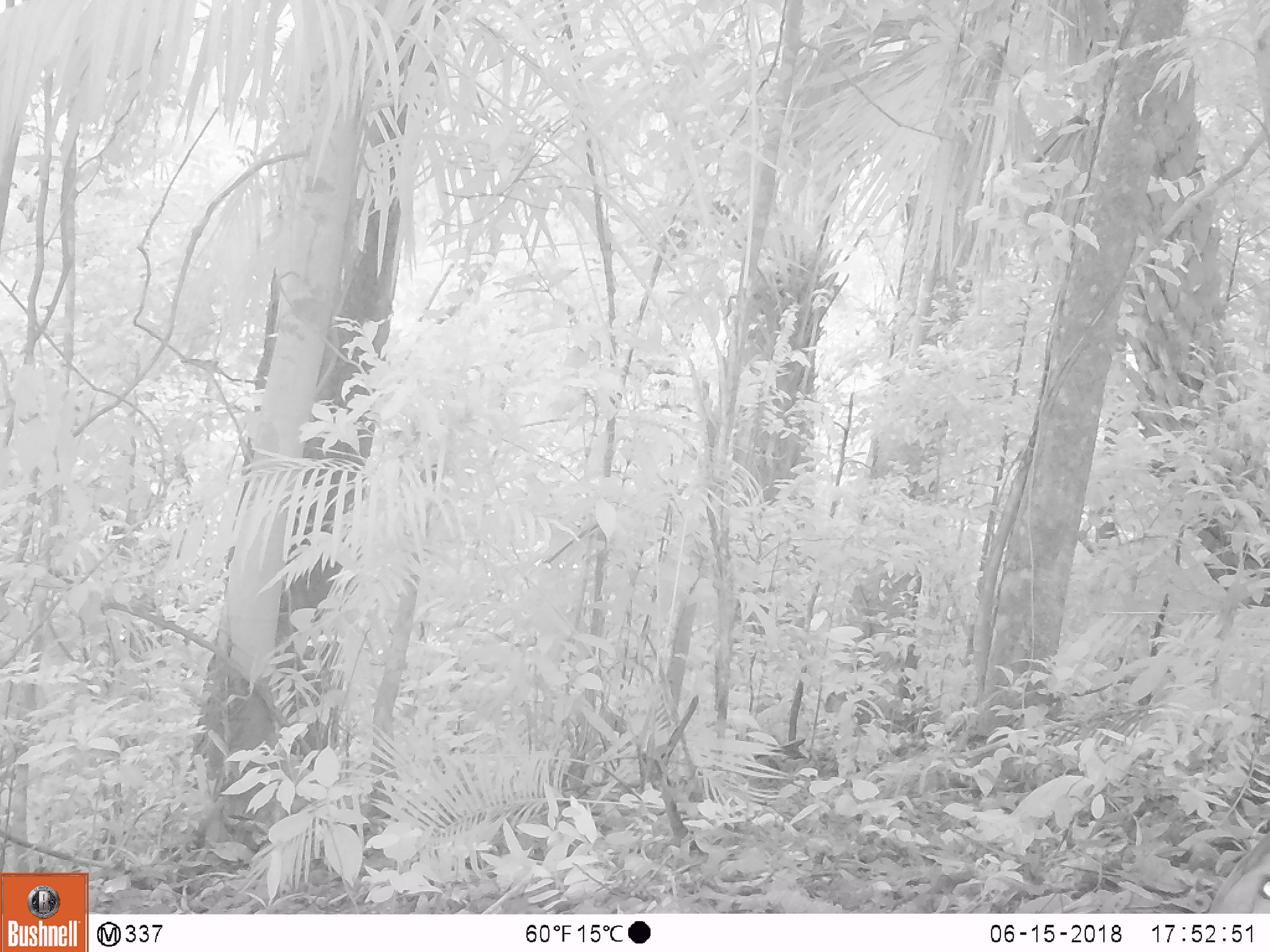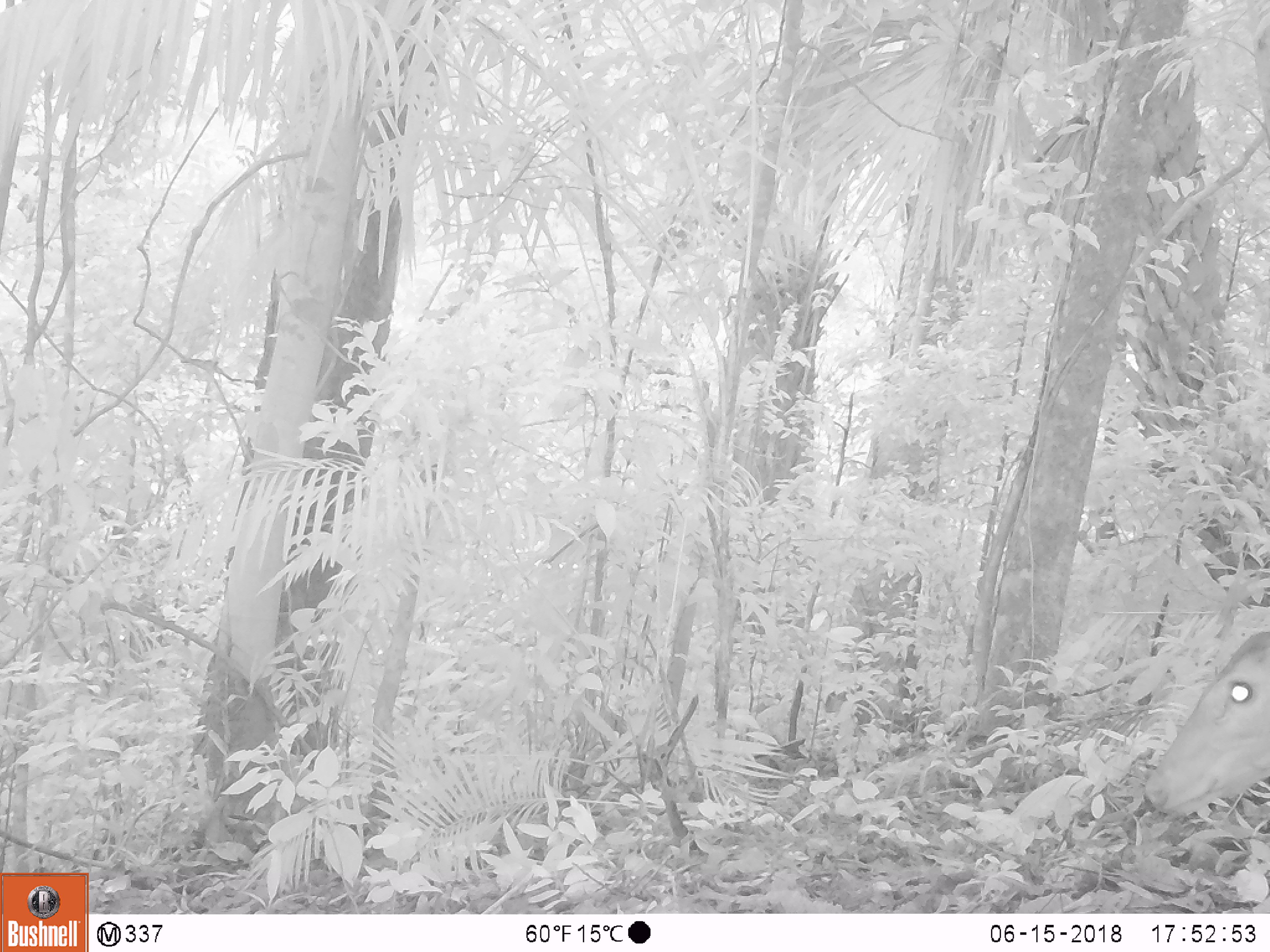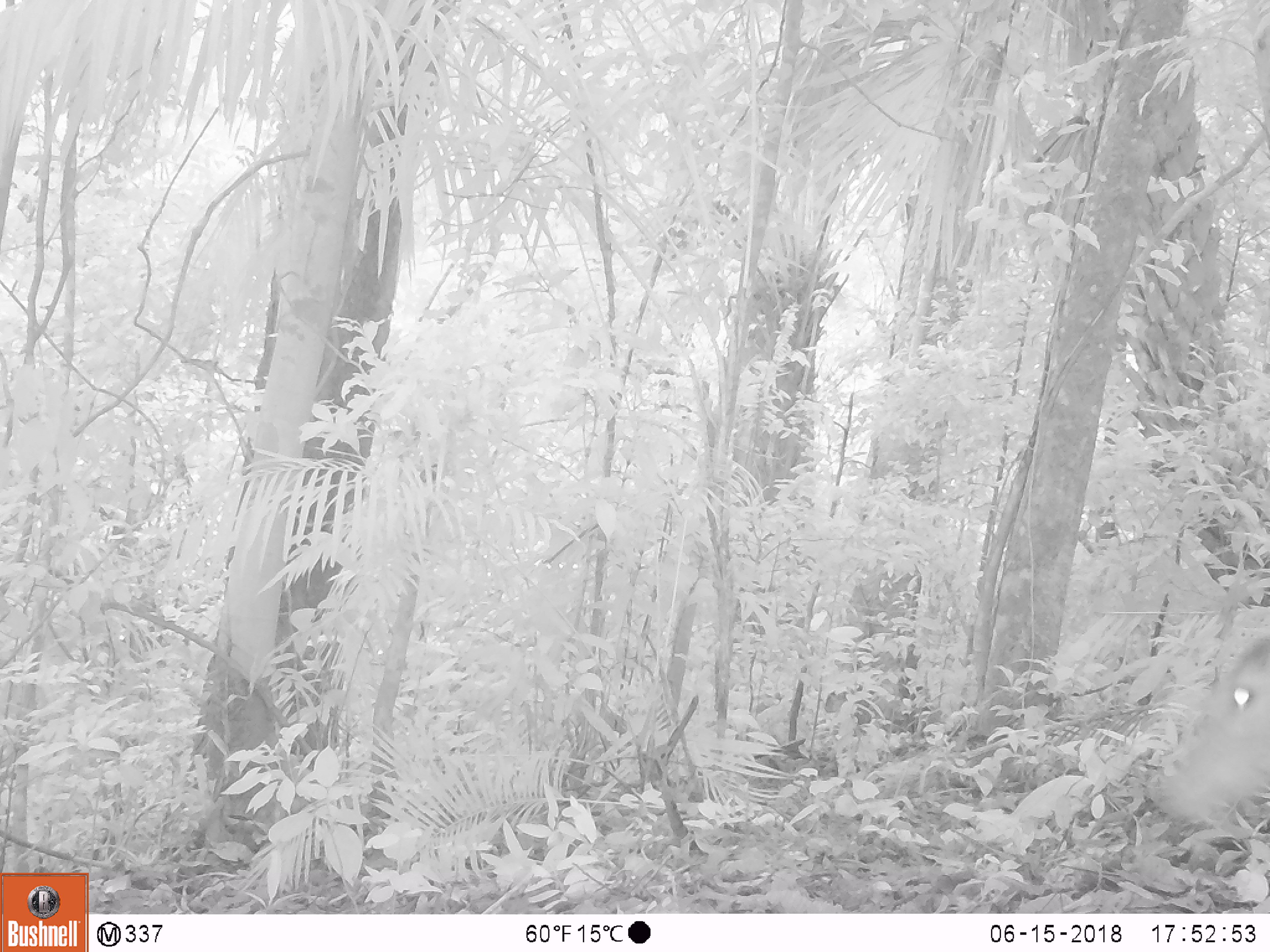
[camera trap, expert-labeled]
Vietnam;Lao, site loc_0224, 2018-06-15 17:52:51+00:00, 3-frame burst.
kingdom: Animalia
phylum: Chordata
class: Mammalia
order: Artiodactyla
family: Cervidae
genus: Muntiacus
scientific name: Muntiacus vuquangensis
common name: large-antlered muntjac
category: large antlered muntjac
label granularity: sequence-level